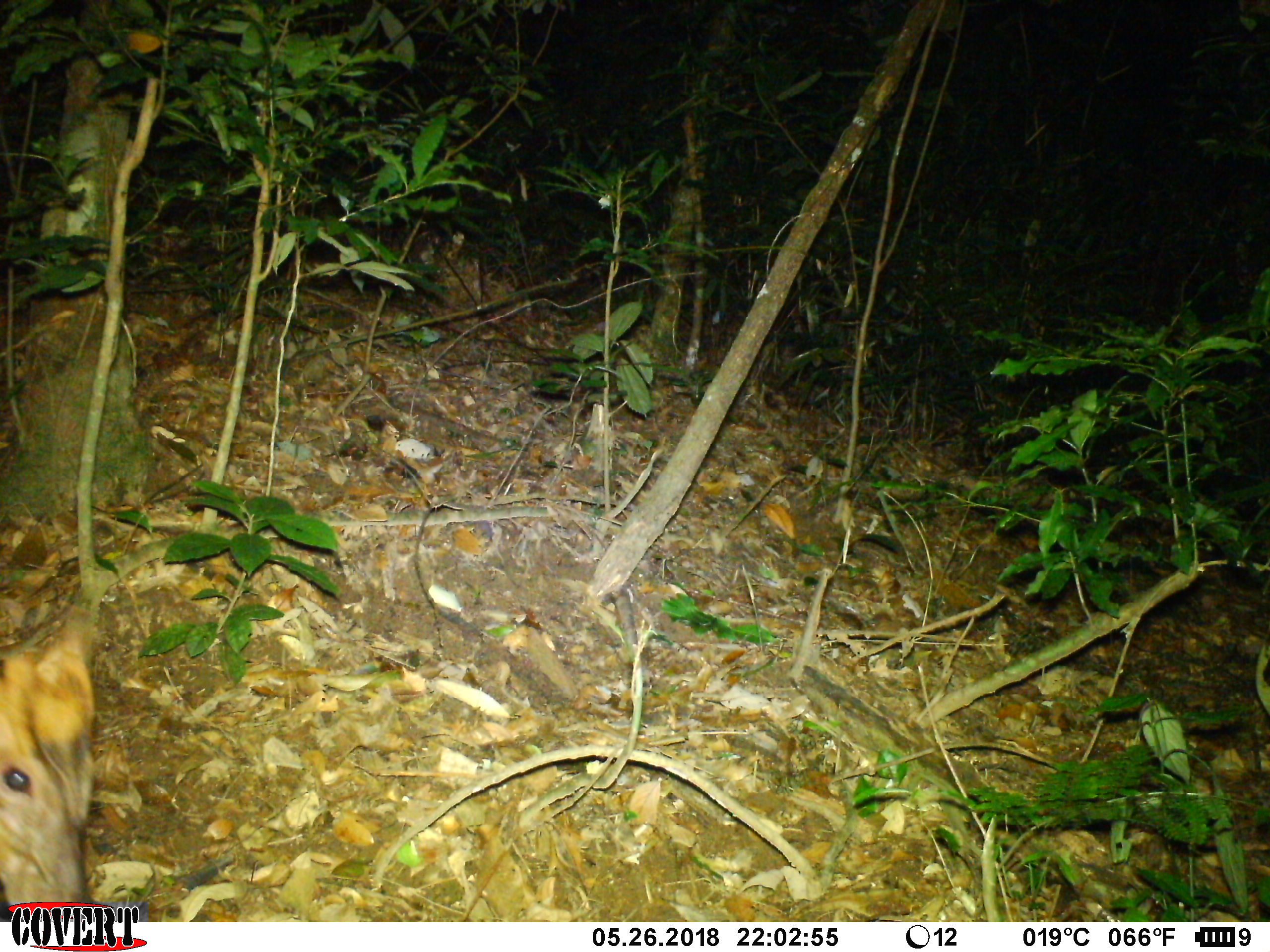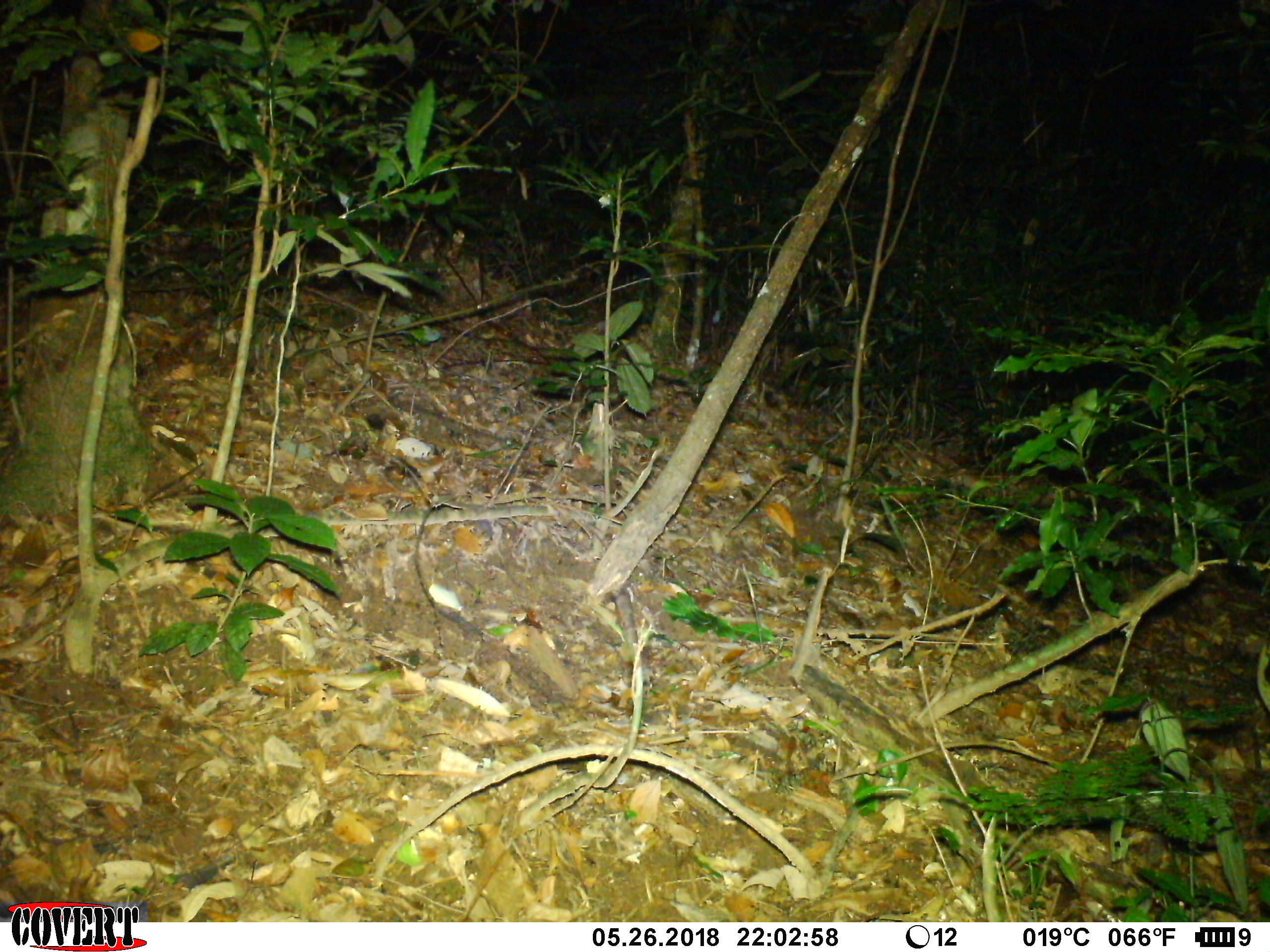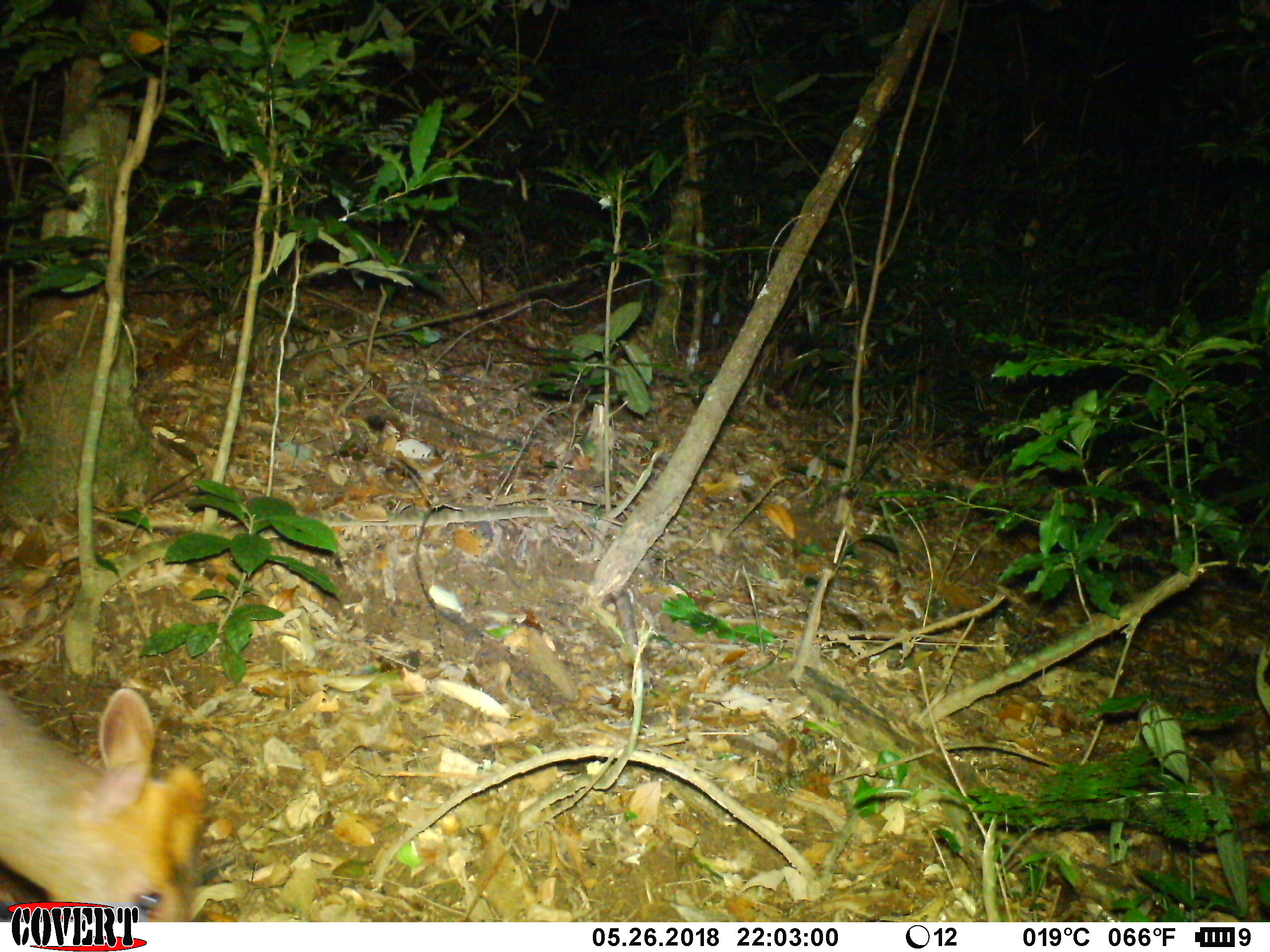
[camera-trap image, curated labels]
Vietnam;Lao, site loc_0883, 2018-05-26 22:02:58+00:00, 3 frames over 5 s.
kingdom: Animalia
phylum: Chordata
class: Mammalia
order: Artiodactyla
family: Cervidae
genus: Muntiacus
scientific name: Muntiacus rooseveltorum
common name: roosevelt's muntjac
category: roosevelts muntjac group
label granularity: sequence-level